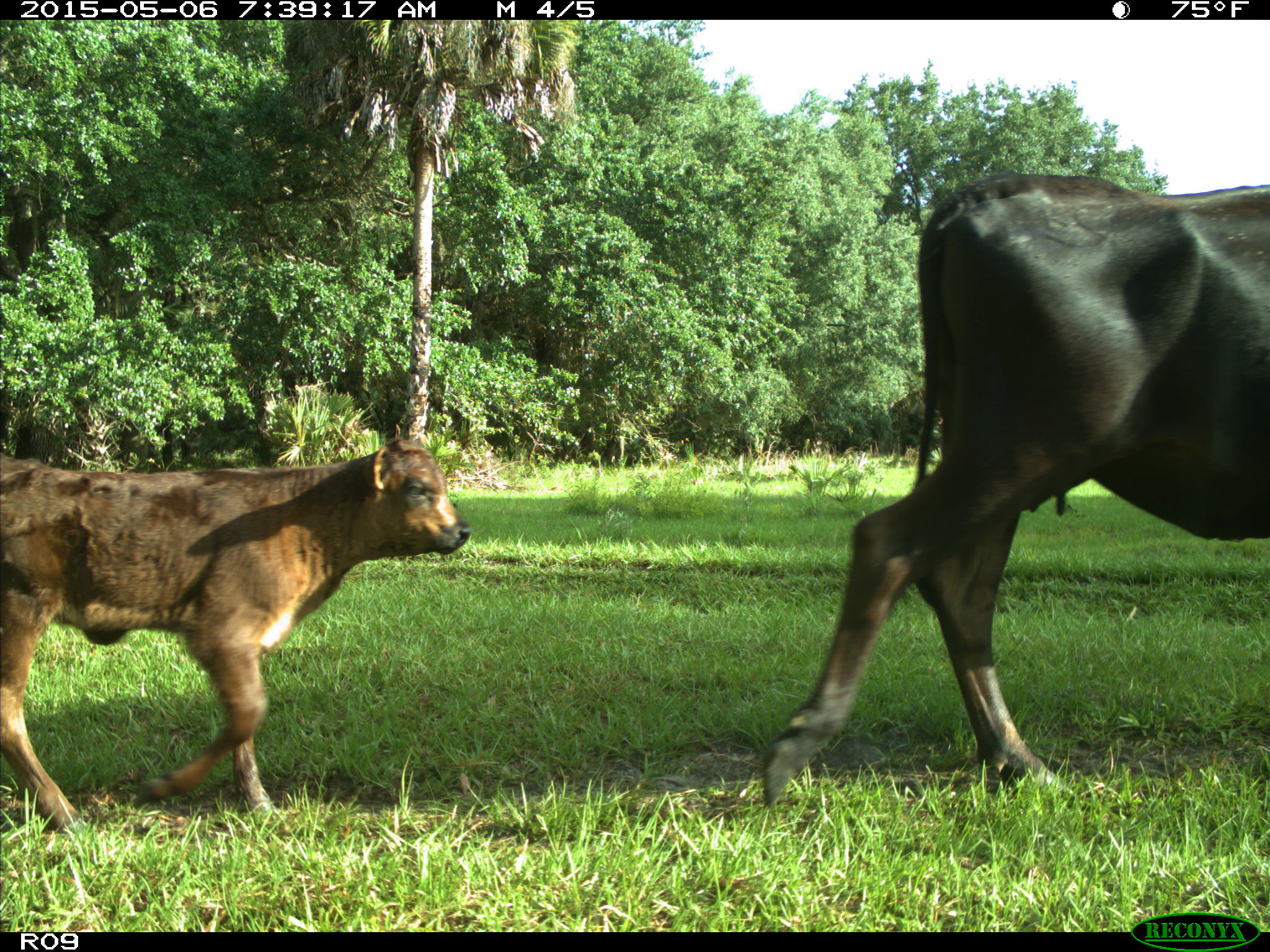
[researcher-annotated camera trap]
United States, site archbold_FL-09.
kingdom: Animalia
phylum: Chordata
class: Mammalia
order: Artiodactyla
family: Bovidae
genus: Bos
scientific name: Bos taurus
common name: domestic cow